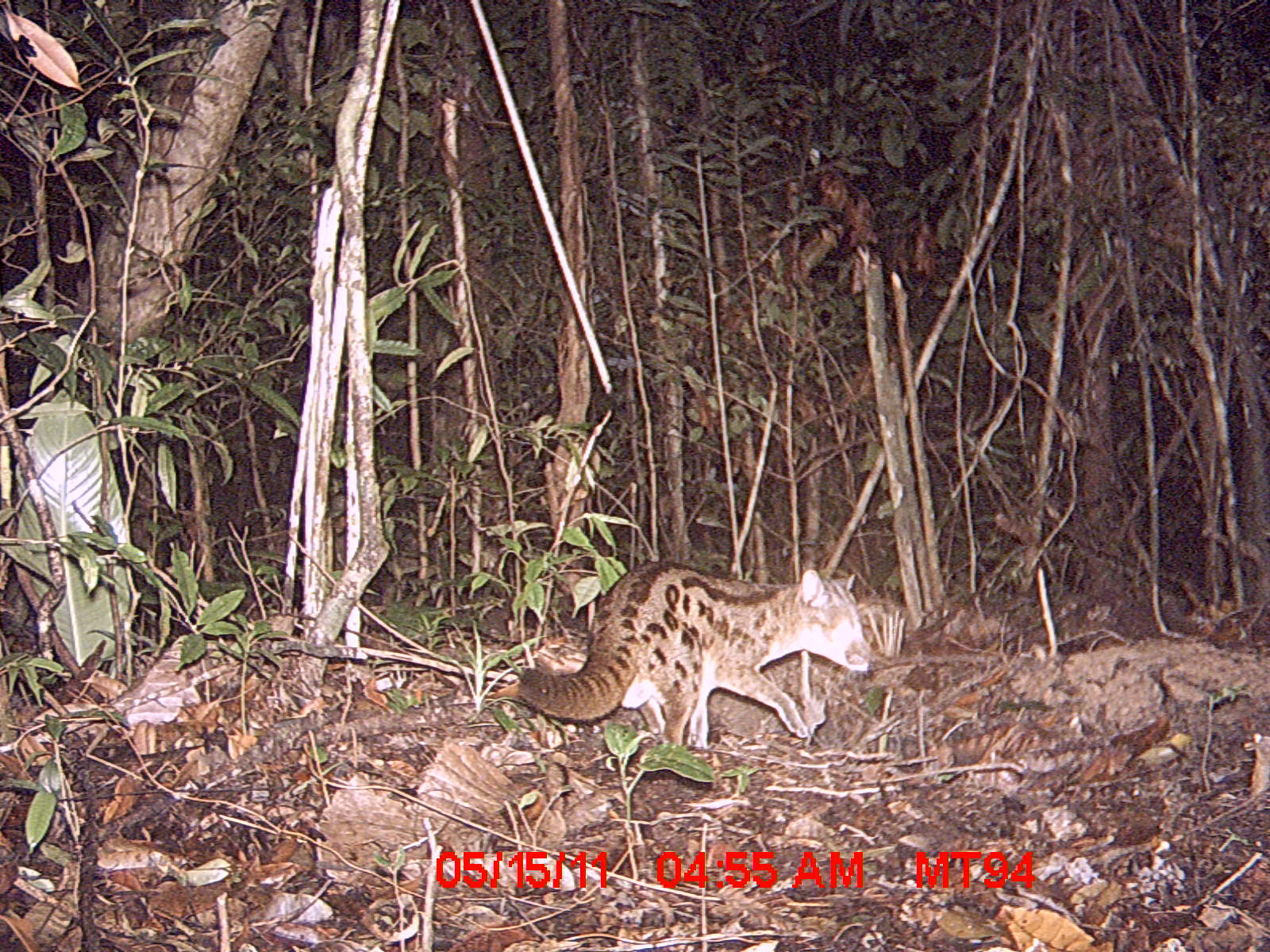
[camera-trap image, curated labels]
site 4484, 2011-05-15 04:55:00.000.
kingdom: Animalia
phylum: Chordata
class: Mammalia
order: Carnivora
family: Eupleridae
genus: Fossa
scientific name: Fossa fossana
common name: fanaloka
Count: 1.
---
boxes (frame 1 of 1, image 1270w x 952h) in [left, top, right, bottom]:
fossa fossana: [516, 559, 873, 751]